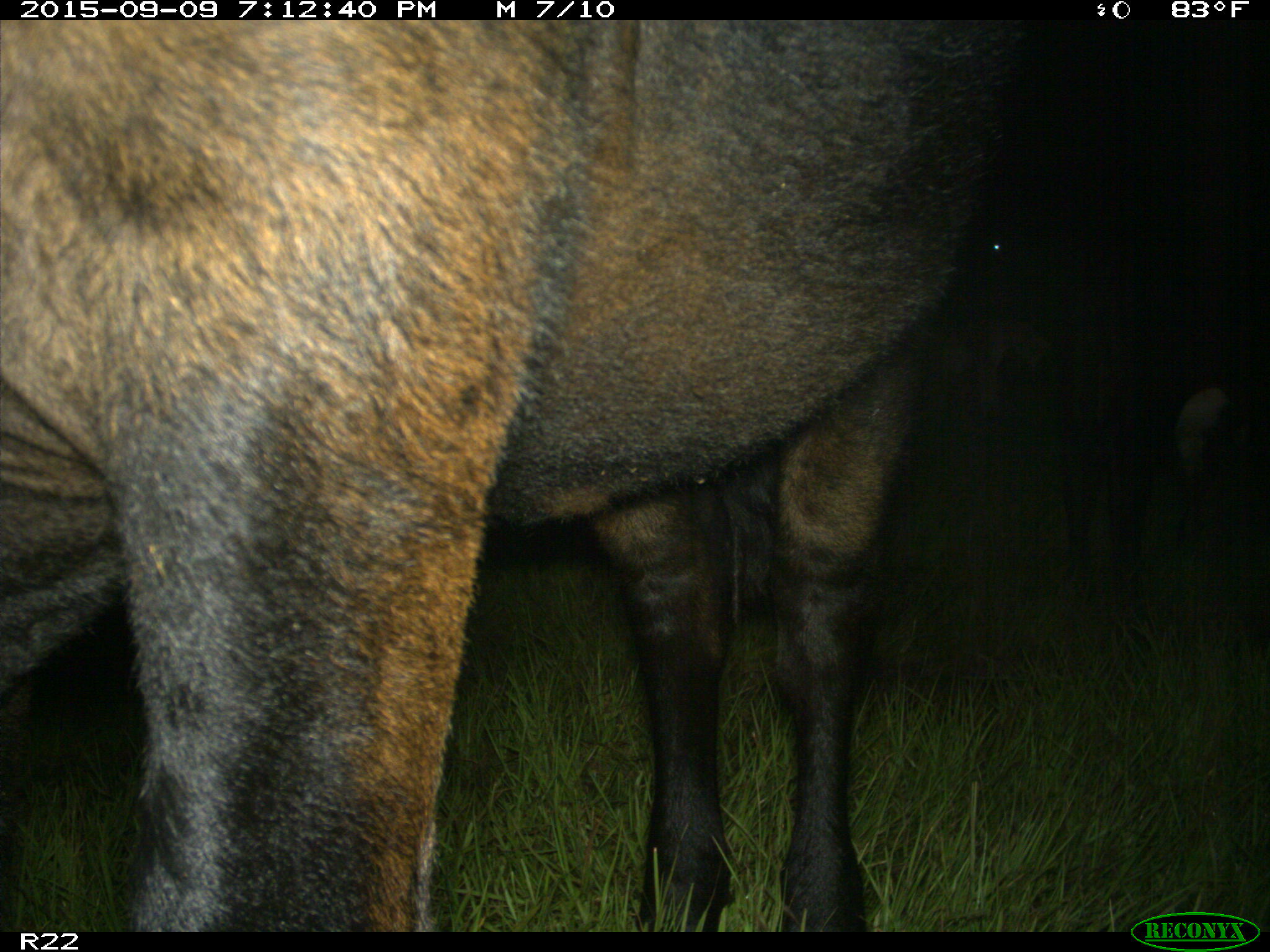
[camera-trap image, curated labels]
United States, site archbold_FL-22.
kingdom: Animalia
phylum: Chordata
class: Mammalia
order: Artiodactyla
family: Bovidae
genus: Bos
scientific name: Bos taurus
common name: domestic cow